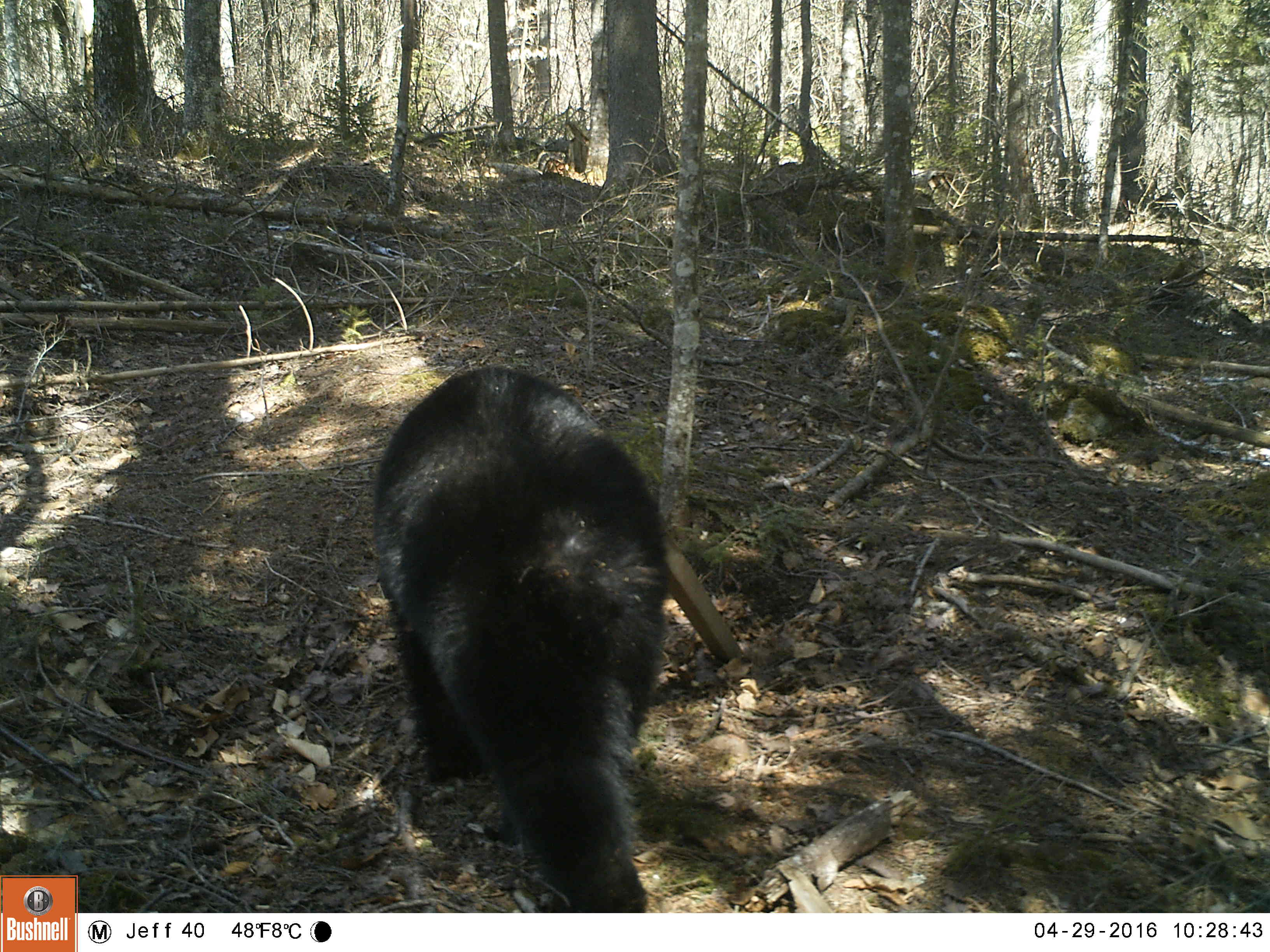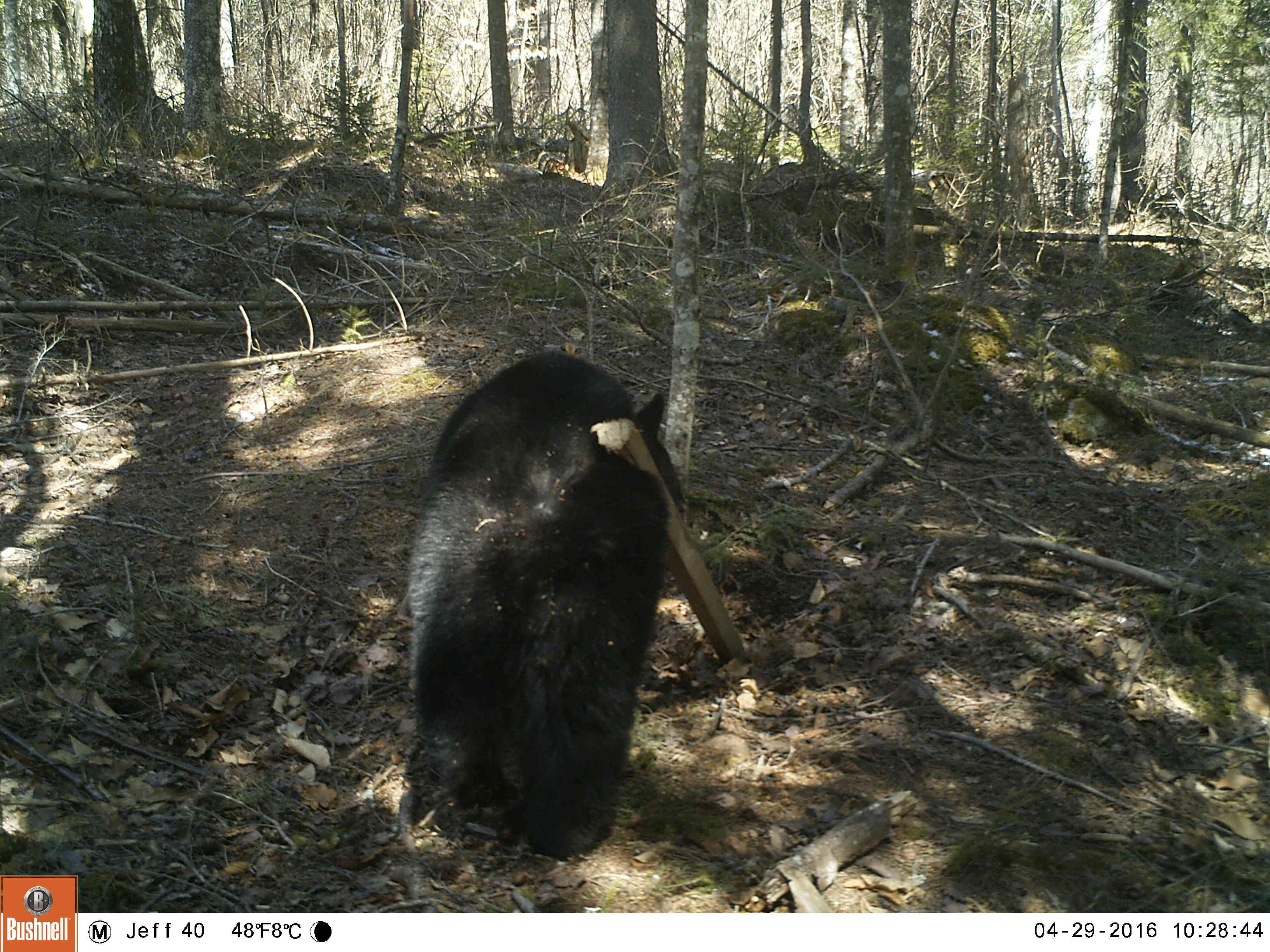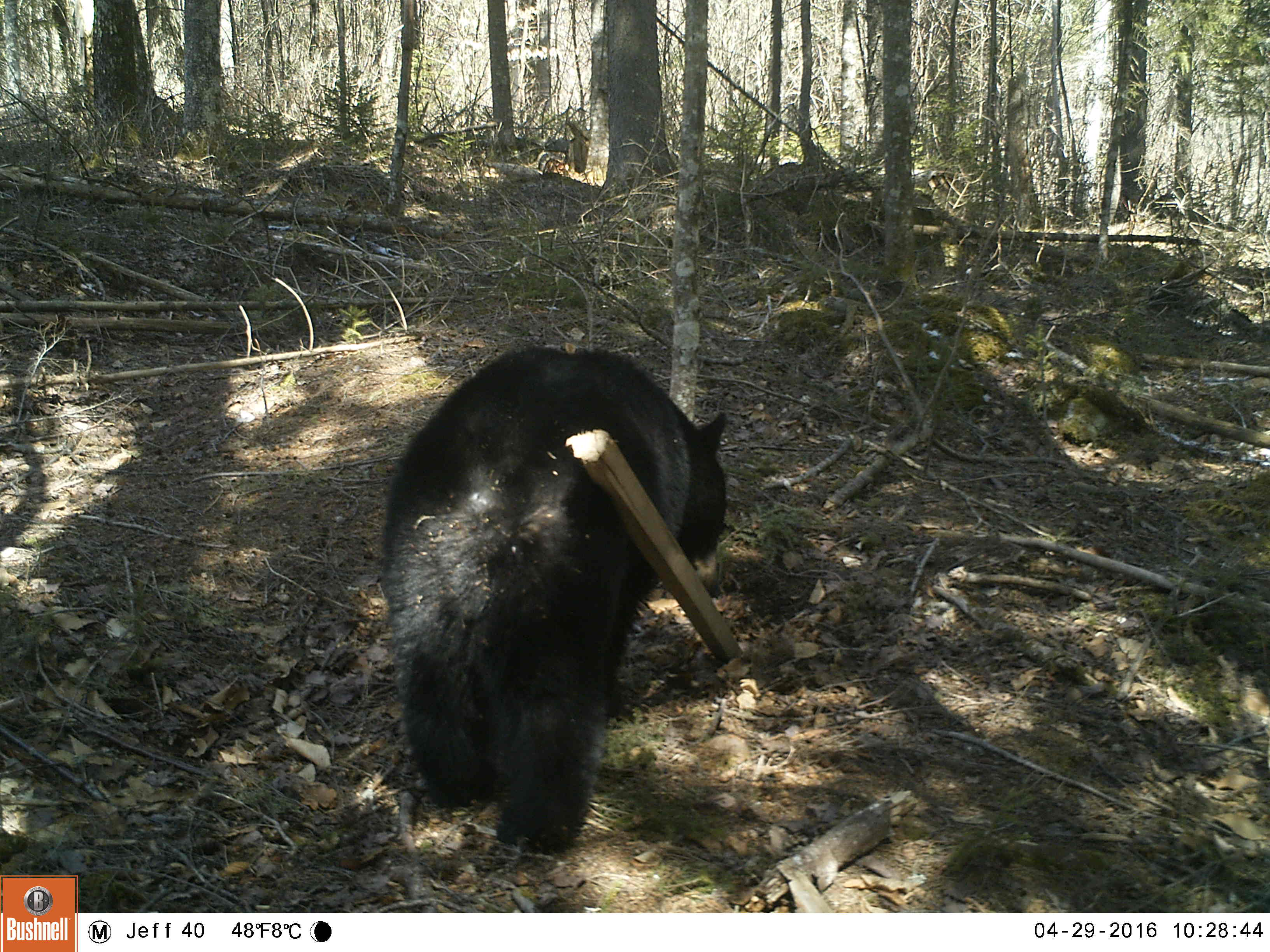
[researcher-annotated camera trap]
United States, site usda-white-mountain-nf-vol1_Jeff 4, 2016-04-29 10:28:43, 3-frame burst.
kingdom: Animalia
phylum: Chordata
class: Mammalia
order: Carnivora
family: Ursidae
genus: Ursus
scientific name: Ursus americanus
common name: black bear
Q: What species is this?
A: Black bear (Ursus americanus).